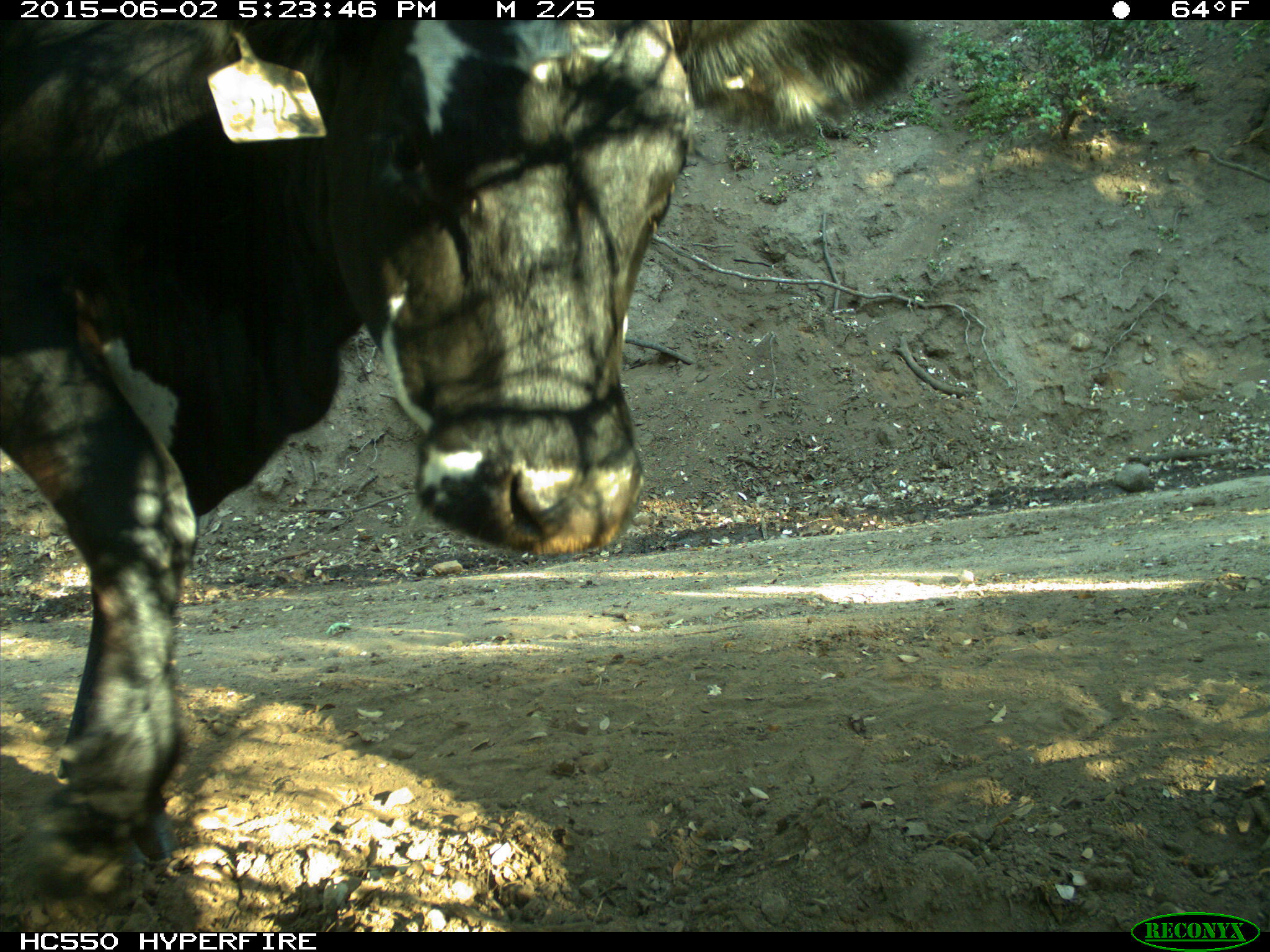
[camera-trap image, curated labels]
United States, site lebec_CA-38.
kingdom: Animalia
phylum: Chordata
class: Mammalia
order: Artiodactyla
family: Bovidae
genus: Bos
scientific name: Bos taurus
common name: domestic cow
Bos taurus (domestic cow).